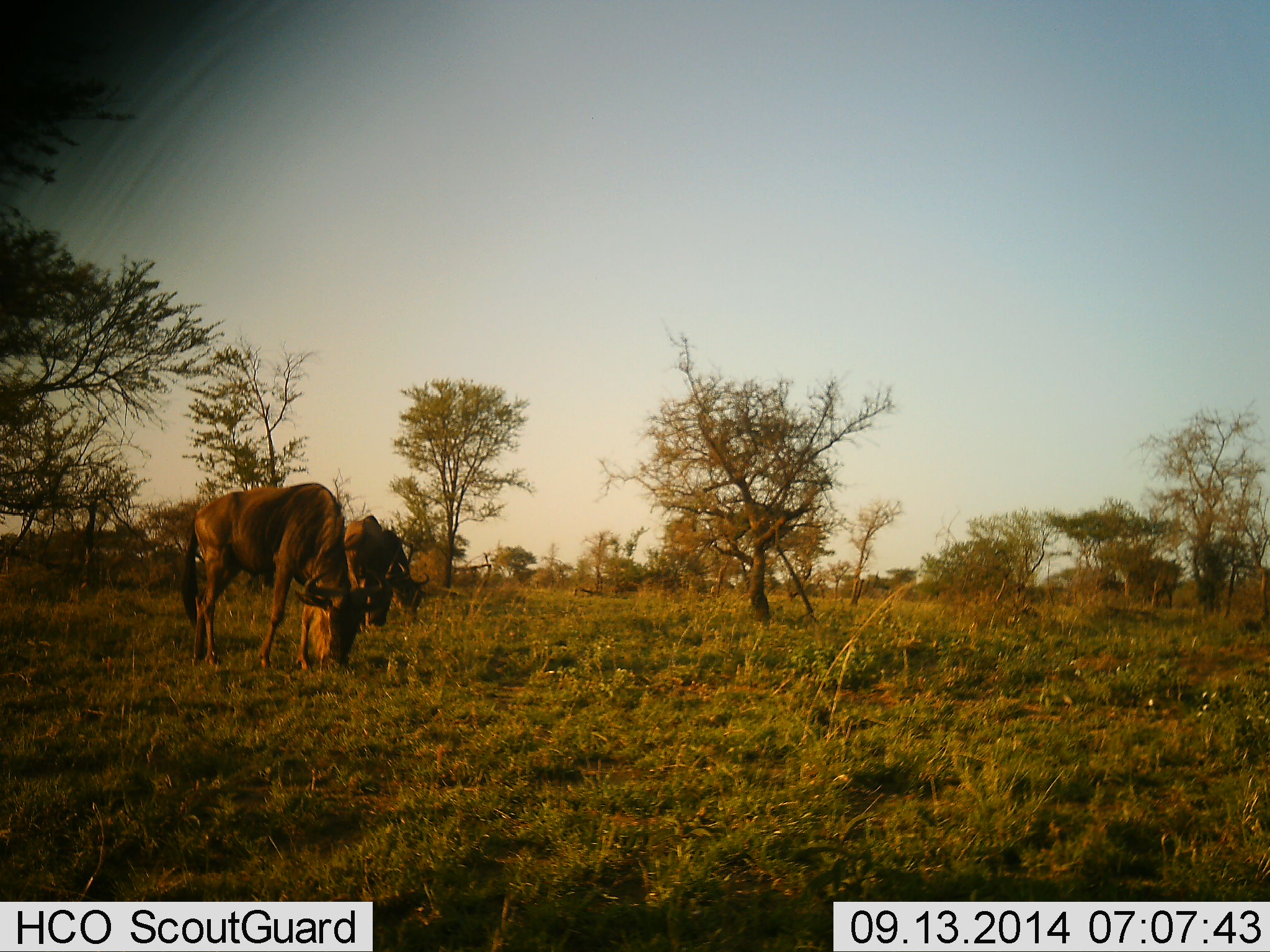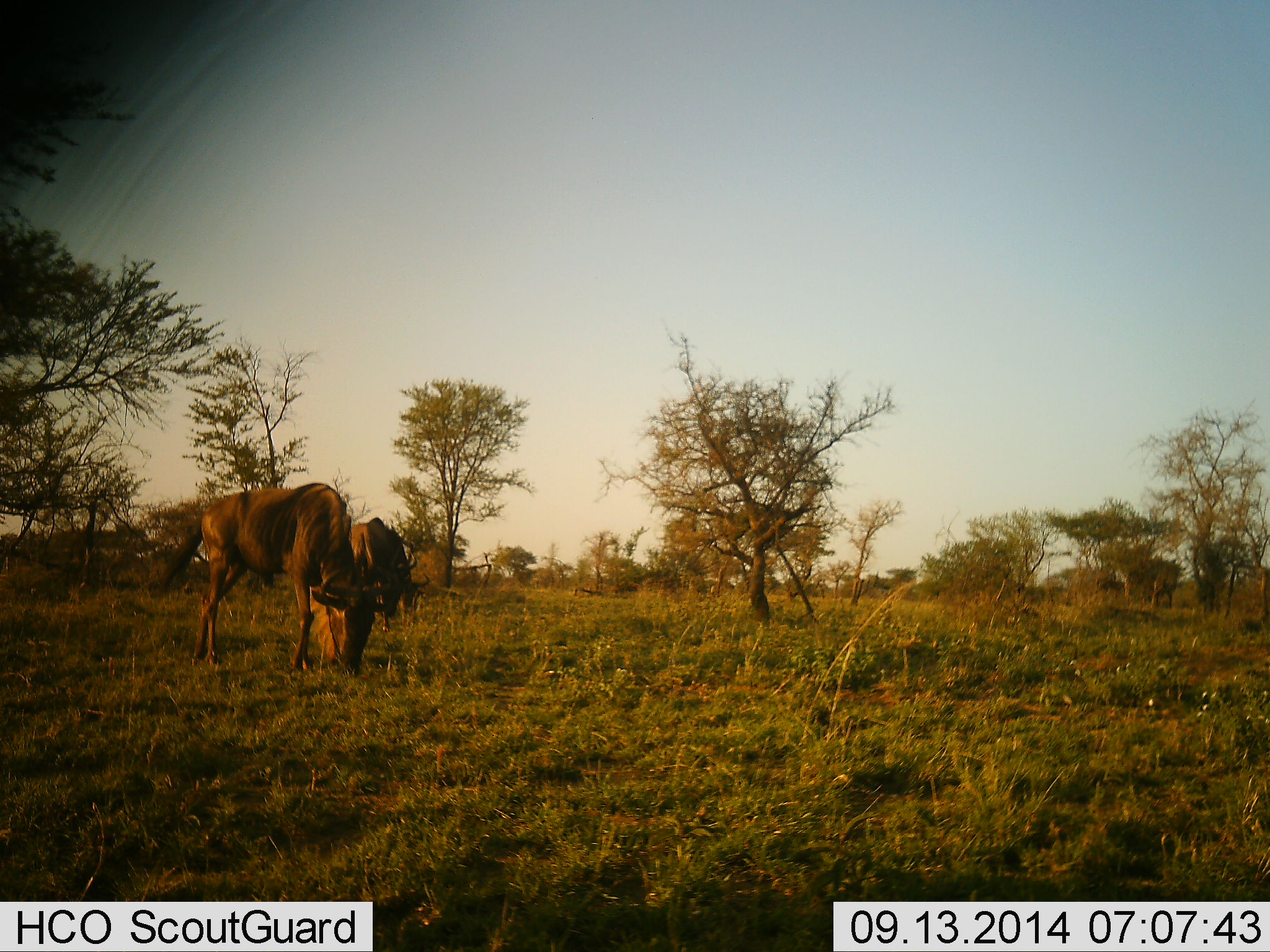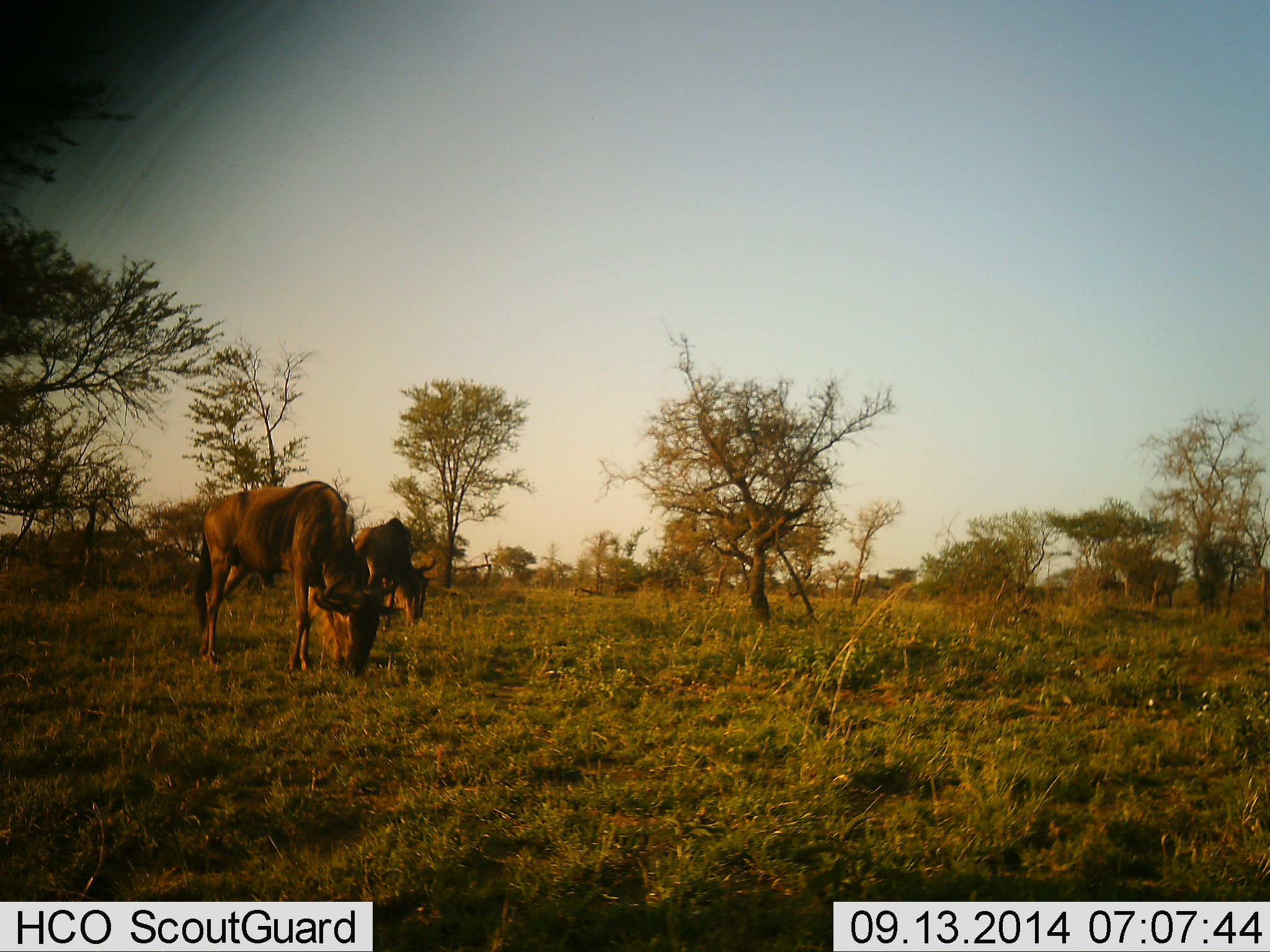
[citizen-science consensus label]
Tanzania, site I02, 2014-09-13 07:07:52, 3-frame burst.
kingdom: Animalia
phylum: Chordata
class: Mammalia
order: Artiodactyla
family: Bovidae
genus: Connochaetes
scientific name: Connochaetes taurinus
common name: blue wildebeest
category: wildebeest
Wildebeest (blue wildebeest) (Connochaetes taurinus), count 3. Behavior (volunteer vote fractions): standing 10%, resting 0%, moving 10%, interacting 0%. Young present (vote fraction): 0%. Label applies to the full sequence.